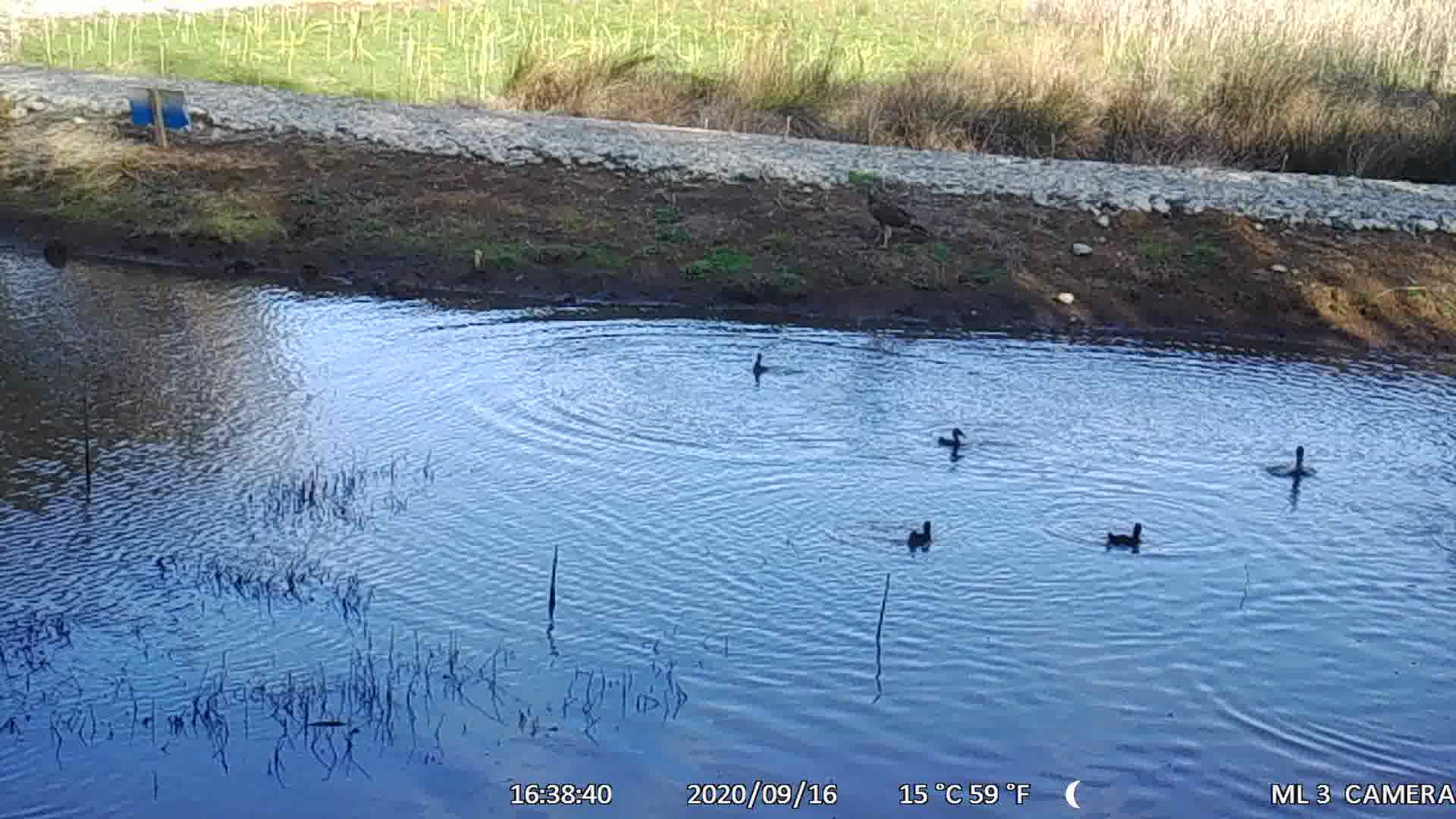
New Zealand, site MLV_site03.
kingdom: Animalia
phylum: Chordata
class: Aves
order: Anseriformes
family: Anatidae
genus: Anas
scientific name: Anas chlorotis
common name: brown teal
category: pateke